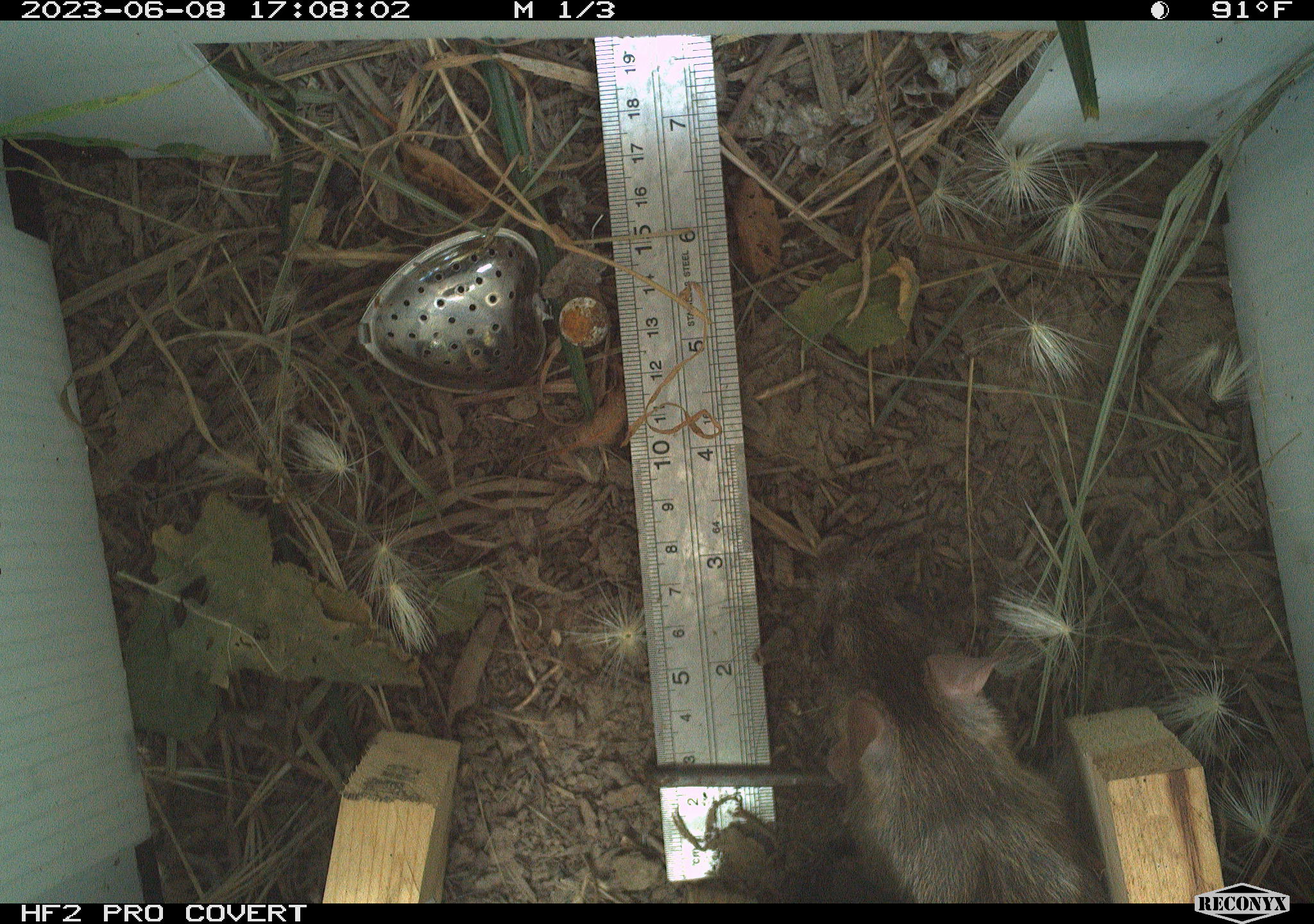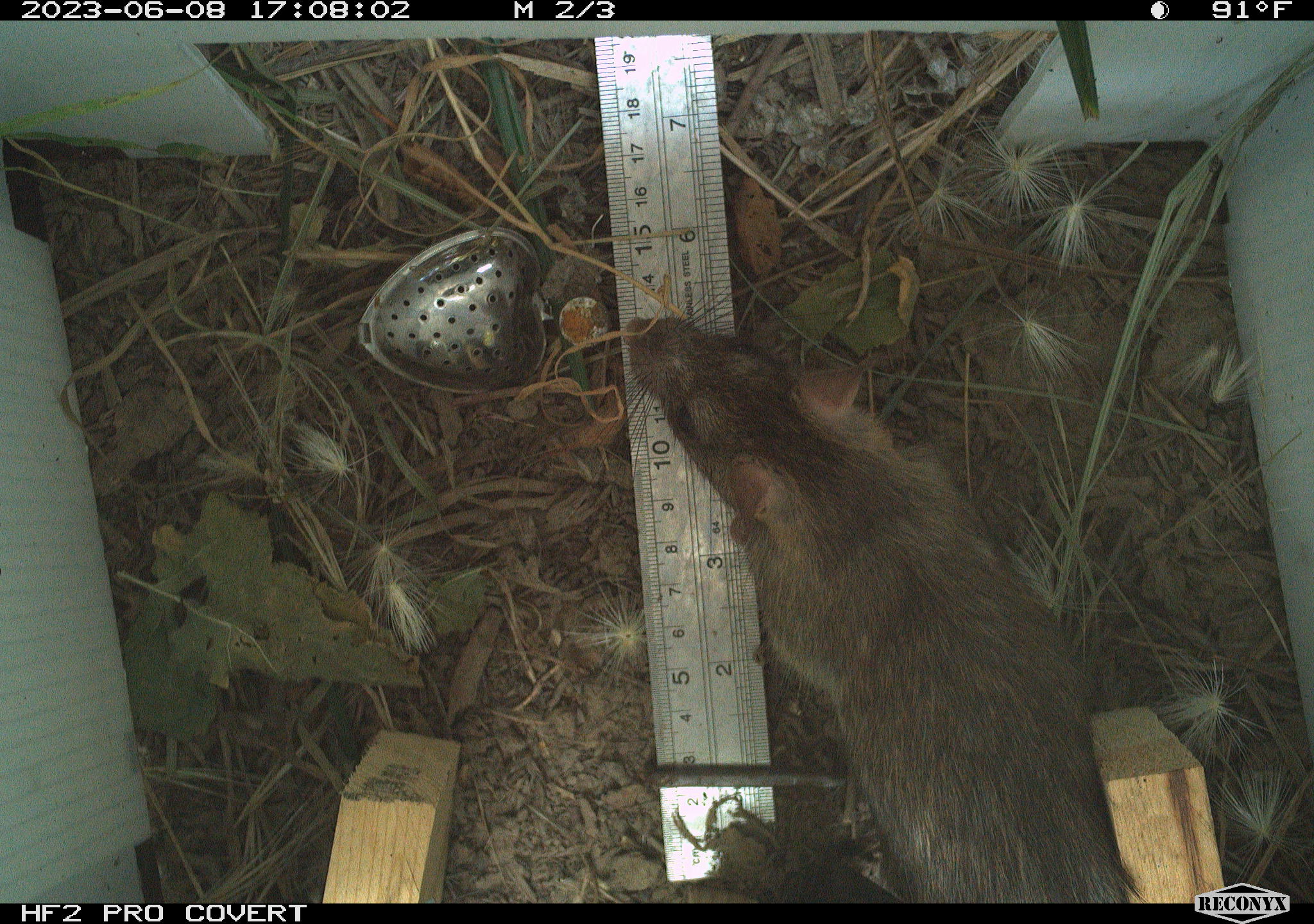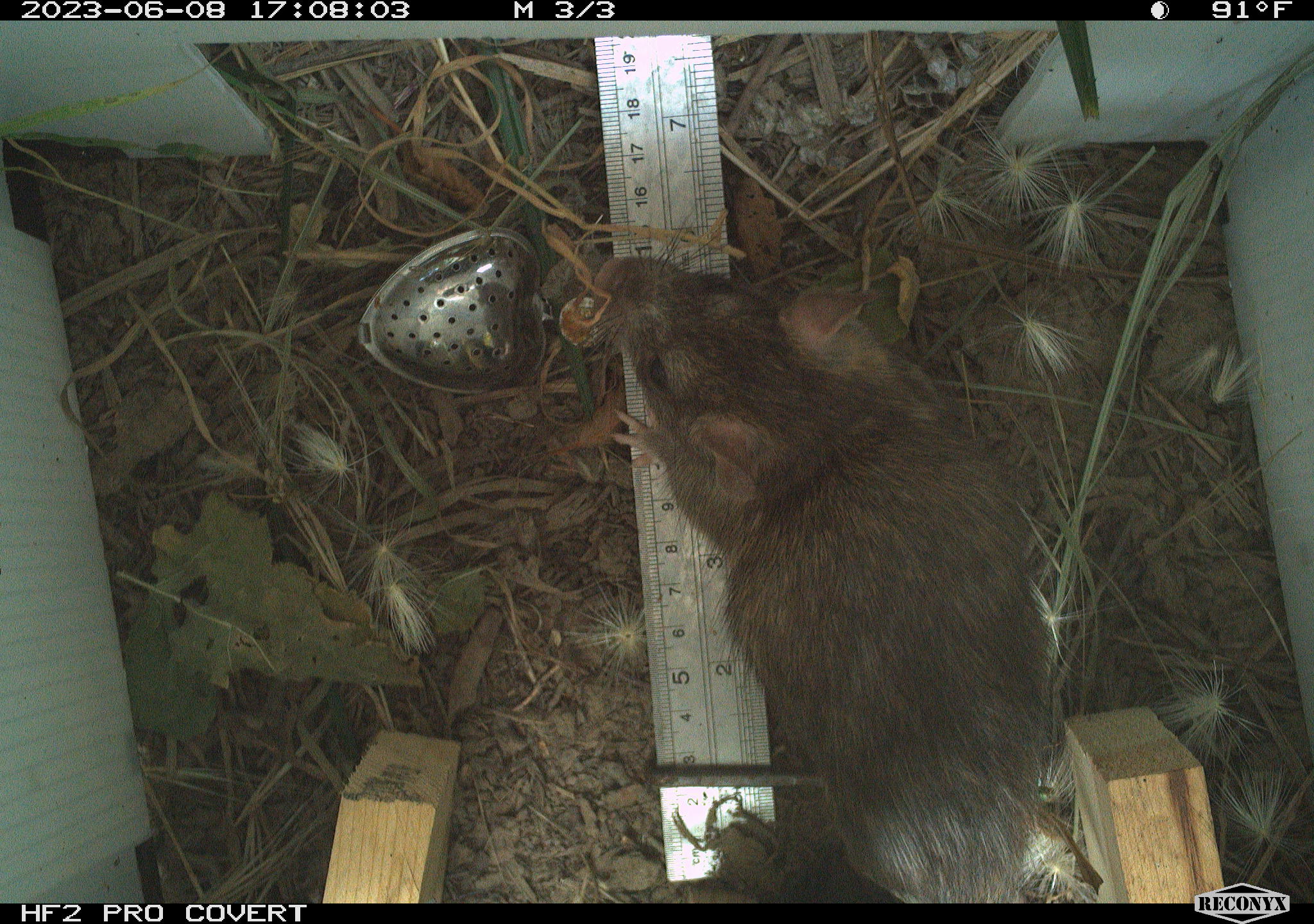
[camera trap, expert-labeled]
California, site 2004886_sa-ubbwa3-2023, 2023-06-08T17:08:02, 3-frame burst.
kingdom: Animalia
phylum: Chordata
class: Mammalia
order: Rodentia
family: Muridae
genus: Rattus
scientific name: Rattus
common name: rat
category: rattus species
Rattus species (rat) (Rattus).